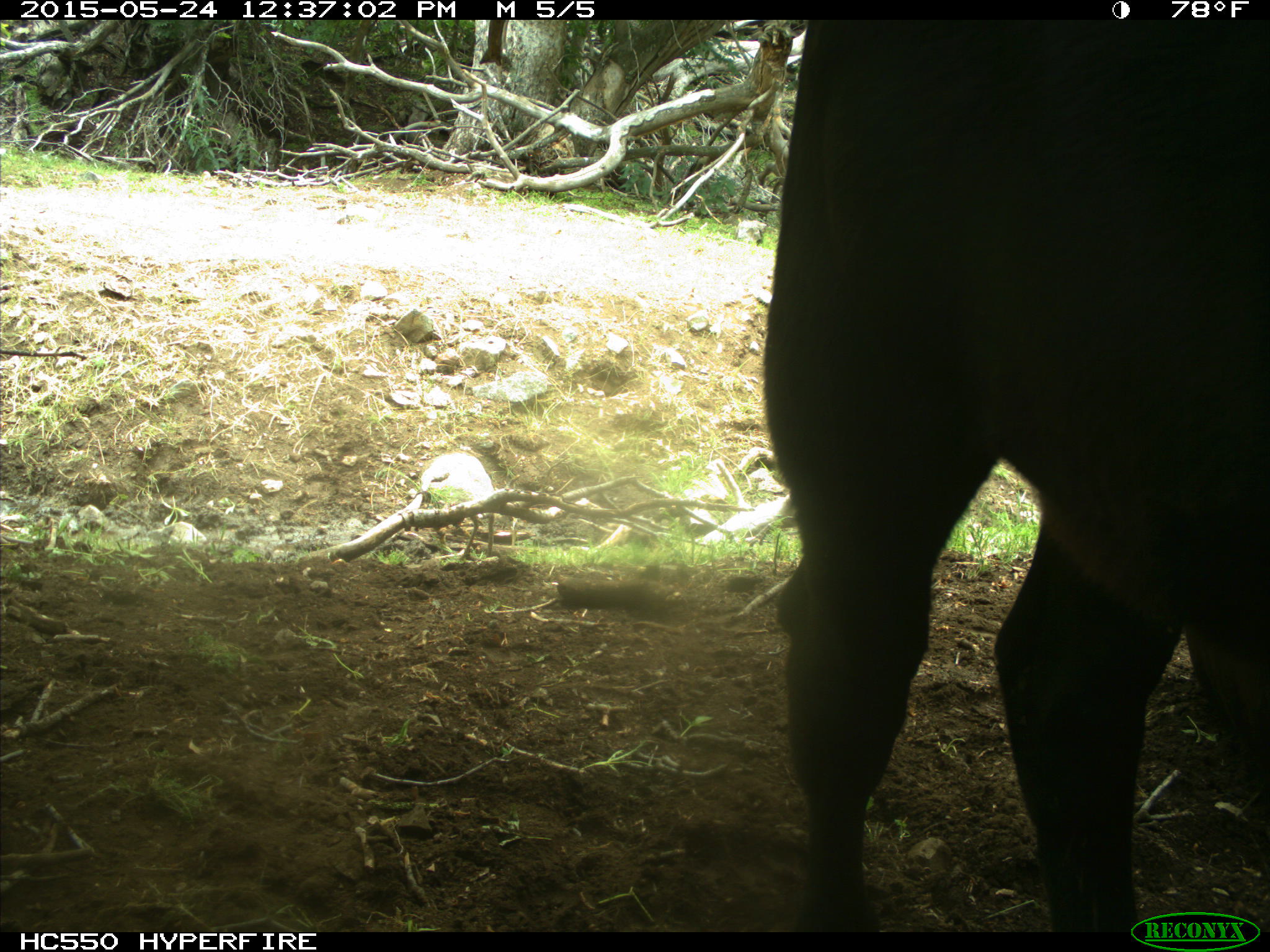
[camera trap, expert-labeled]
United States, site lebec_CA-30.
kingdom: Animalia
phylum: Chordata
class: Mammalia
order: Artiodactyla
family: Bovidae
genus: Bos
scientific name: Bos taurus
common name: domestic cow